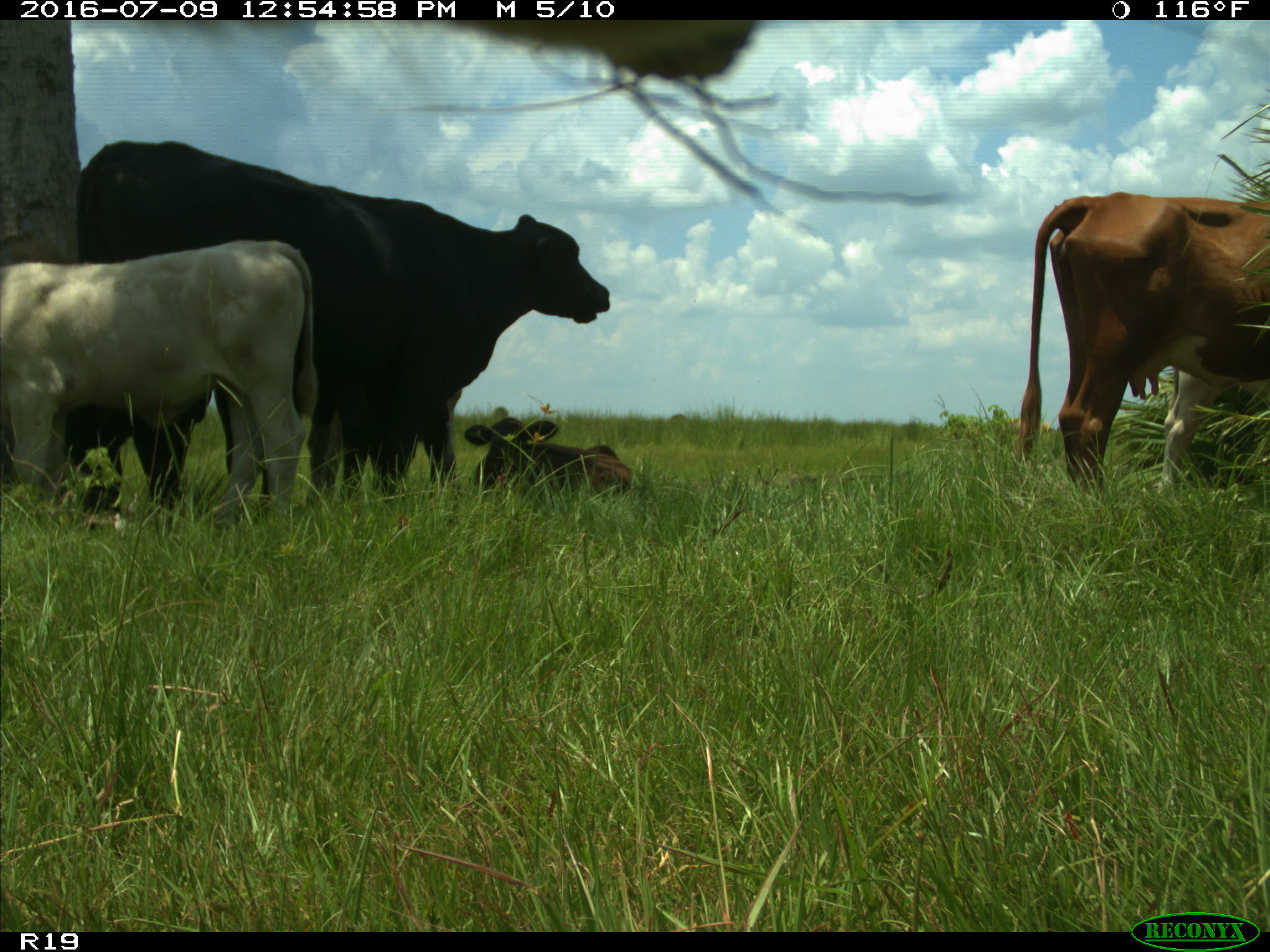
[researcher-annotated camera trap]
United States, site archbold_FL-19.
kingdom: Animalia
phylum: Chordata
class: Mammalia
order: Artiodactyla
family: Bovidae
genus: Bos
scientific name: Bos taurus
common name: domestic cow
Bos taurus (domestic cow).